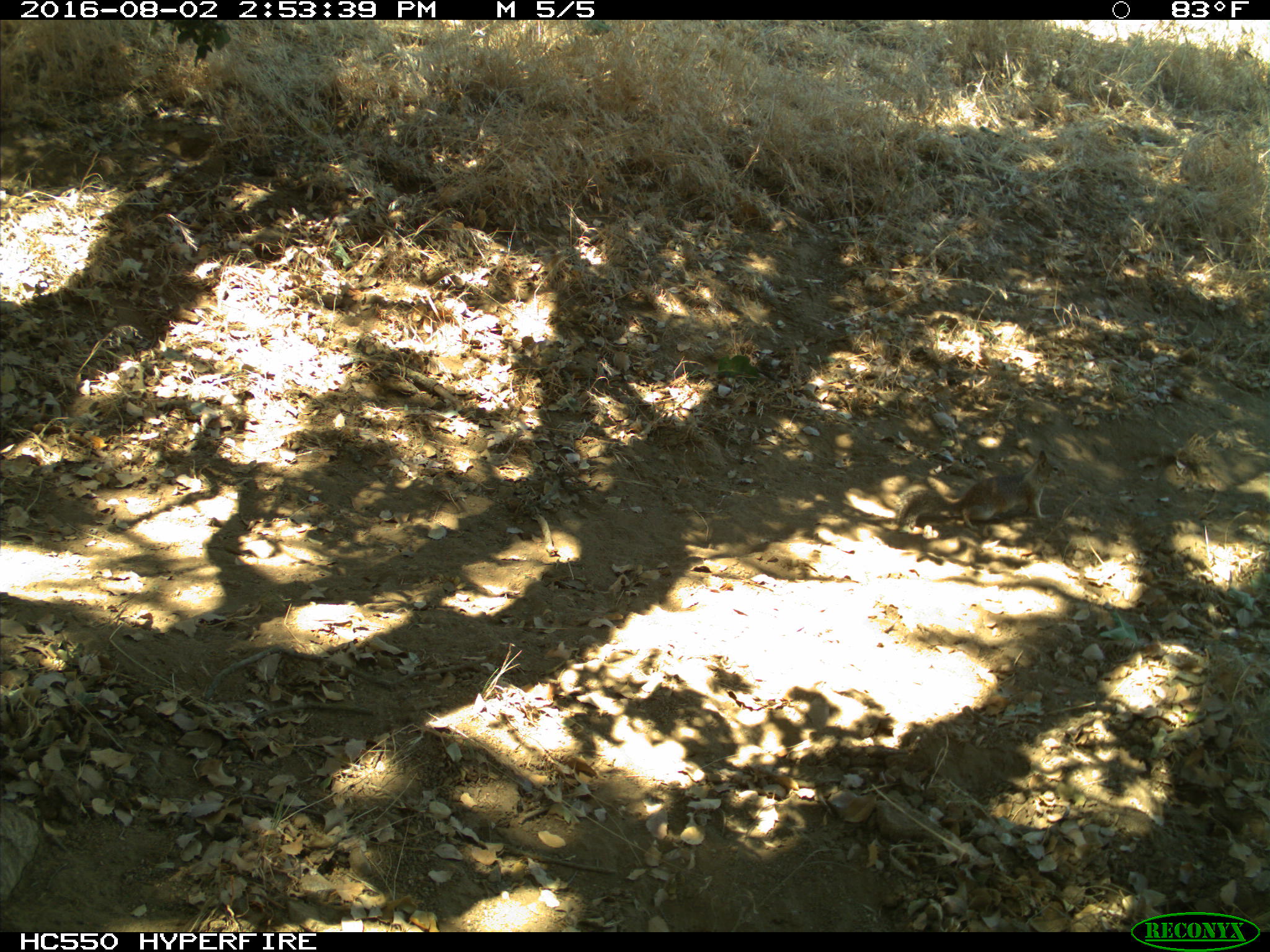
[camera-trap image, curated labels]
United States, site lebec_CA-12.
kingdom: Animalia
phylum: Chordata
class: Mammalia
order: Rodentia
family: Sciuridae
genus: Otospermophilus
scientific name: Otospermophilus beecheyi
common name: california ground squirrel